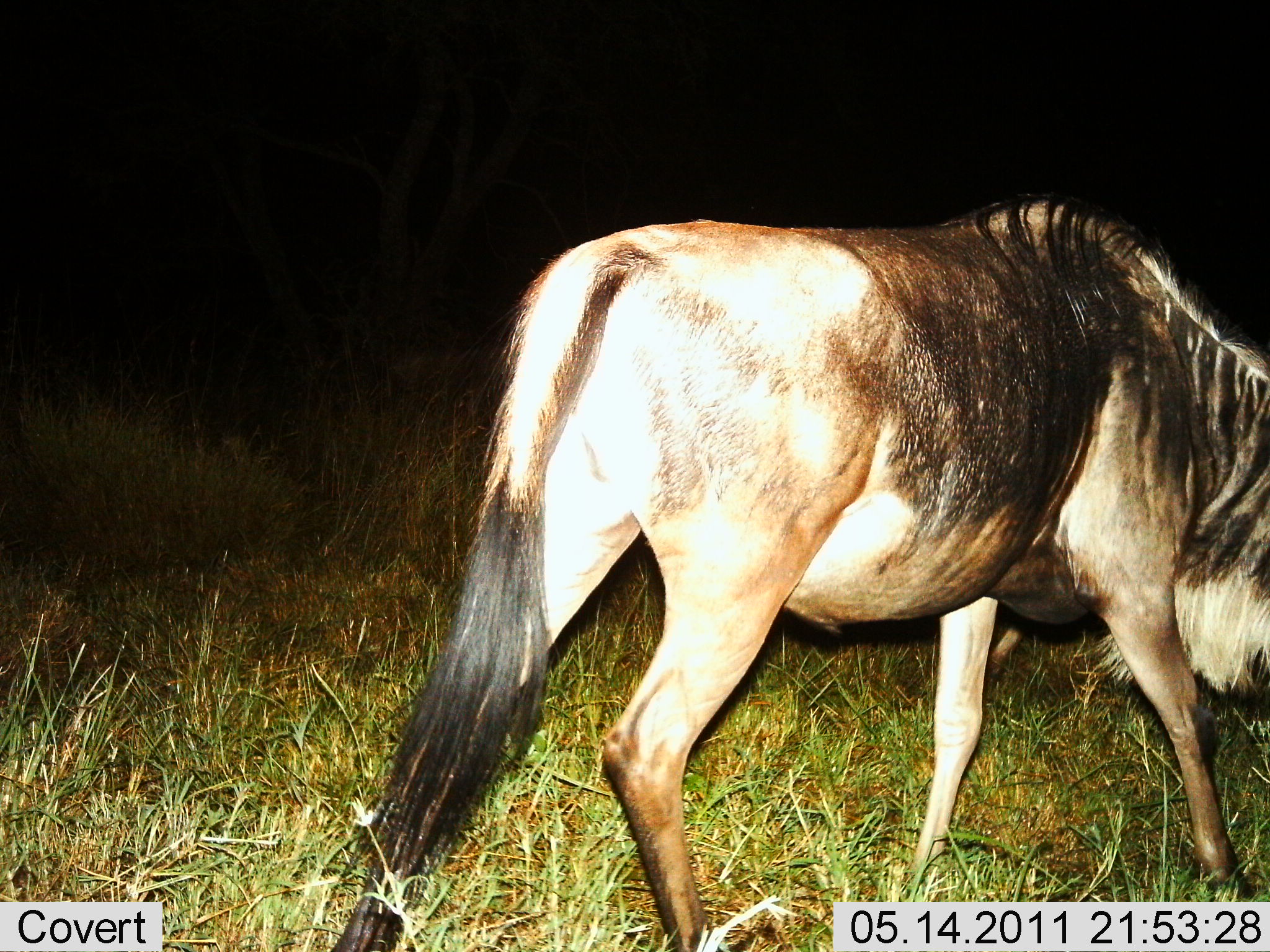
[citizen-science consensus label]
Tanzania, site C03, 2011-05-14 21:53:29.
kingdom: Animalia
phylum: Chordata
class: Mammalia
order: Artiodactyla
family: Bovidae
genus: Connochaetes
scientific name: Connochaetes taurinus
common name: blue wildebeest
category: wildebeest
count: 1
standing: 0%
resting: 0%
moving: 73%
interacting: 0%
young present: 0%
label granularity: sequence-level